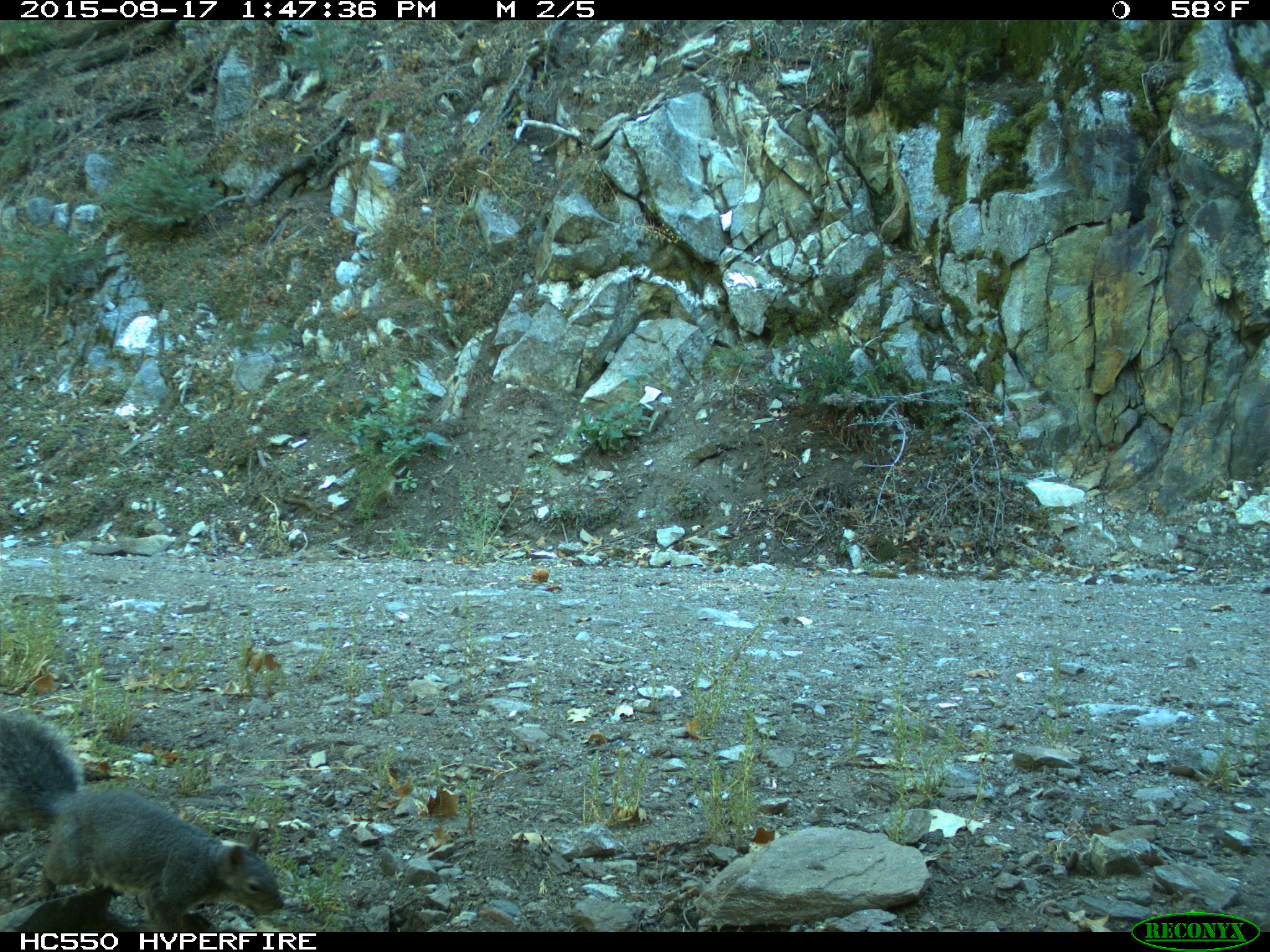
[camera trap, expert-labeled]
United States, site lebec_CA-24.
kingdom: Animalia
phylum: Chordata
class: Mammalia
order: Rodentia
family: Sciuridae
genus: Sciurus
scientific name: Sciurus carolinensis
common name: eastern gray squirrel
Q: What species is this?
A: Sciurus carolinensis (eastern gray squirrel).